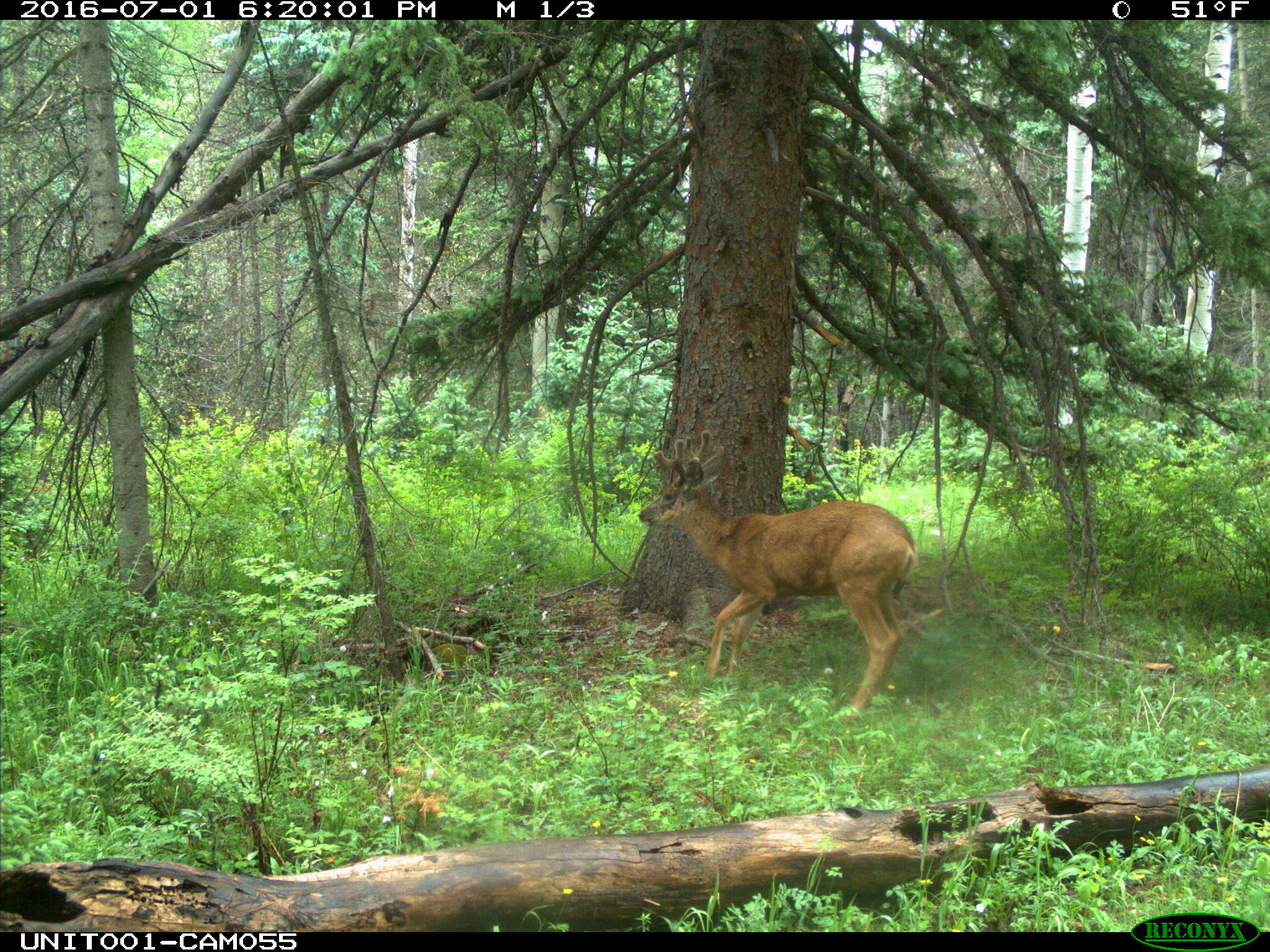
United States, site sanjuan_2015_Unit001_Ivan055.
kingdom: Animalia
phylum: Chordata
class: Mammalia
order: Artiodactyla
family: Cervidae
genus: Odocoileus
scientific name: Odocoileus hemionus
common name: mule deer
Odocoileus hemionus (mule deer).